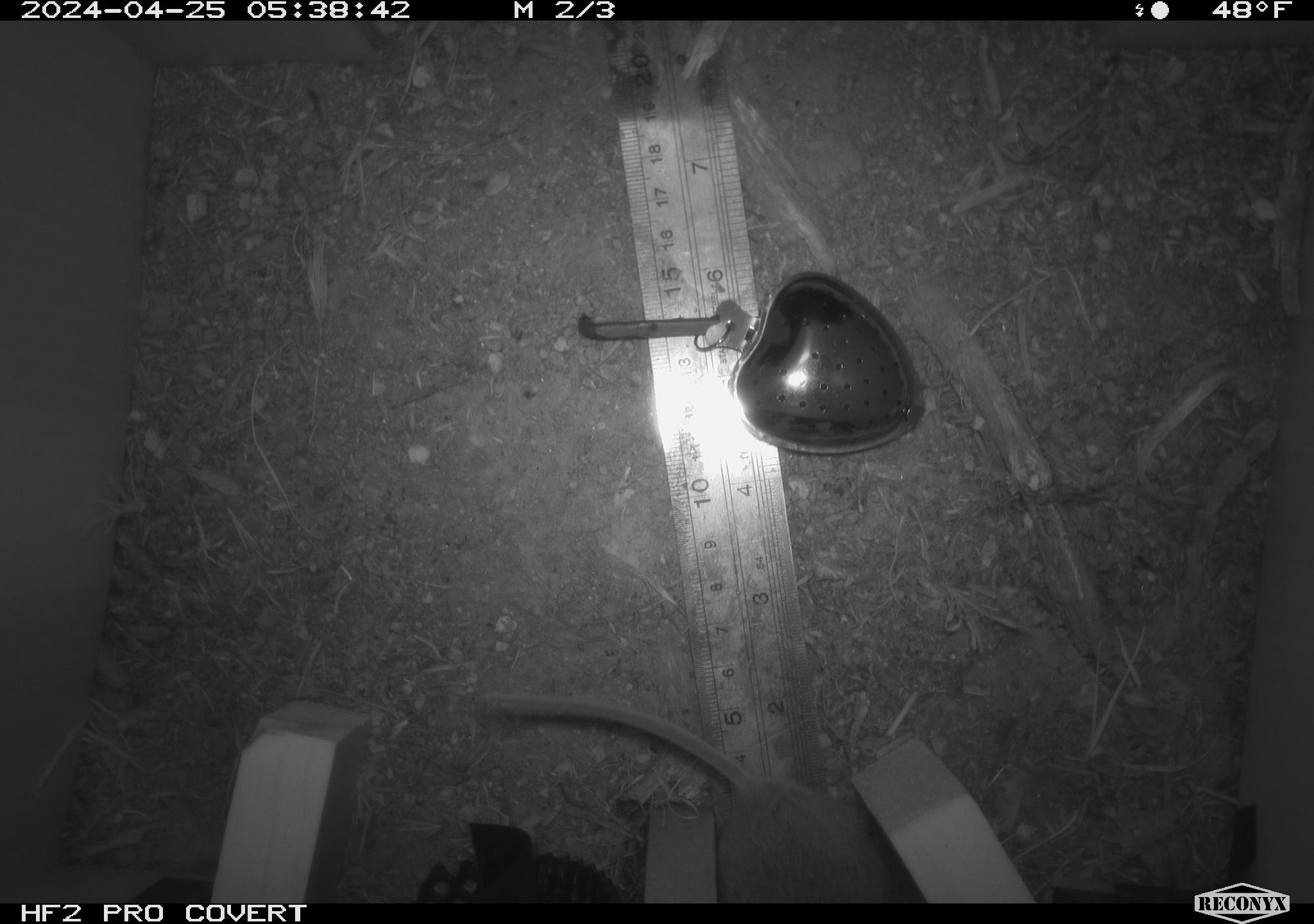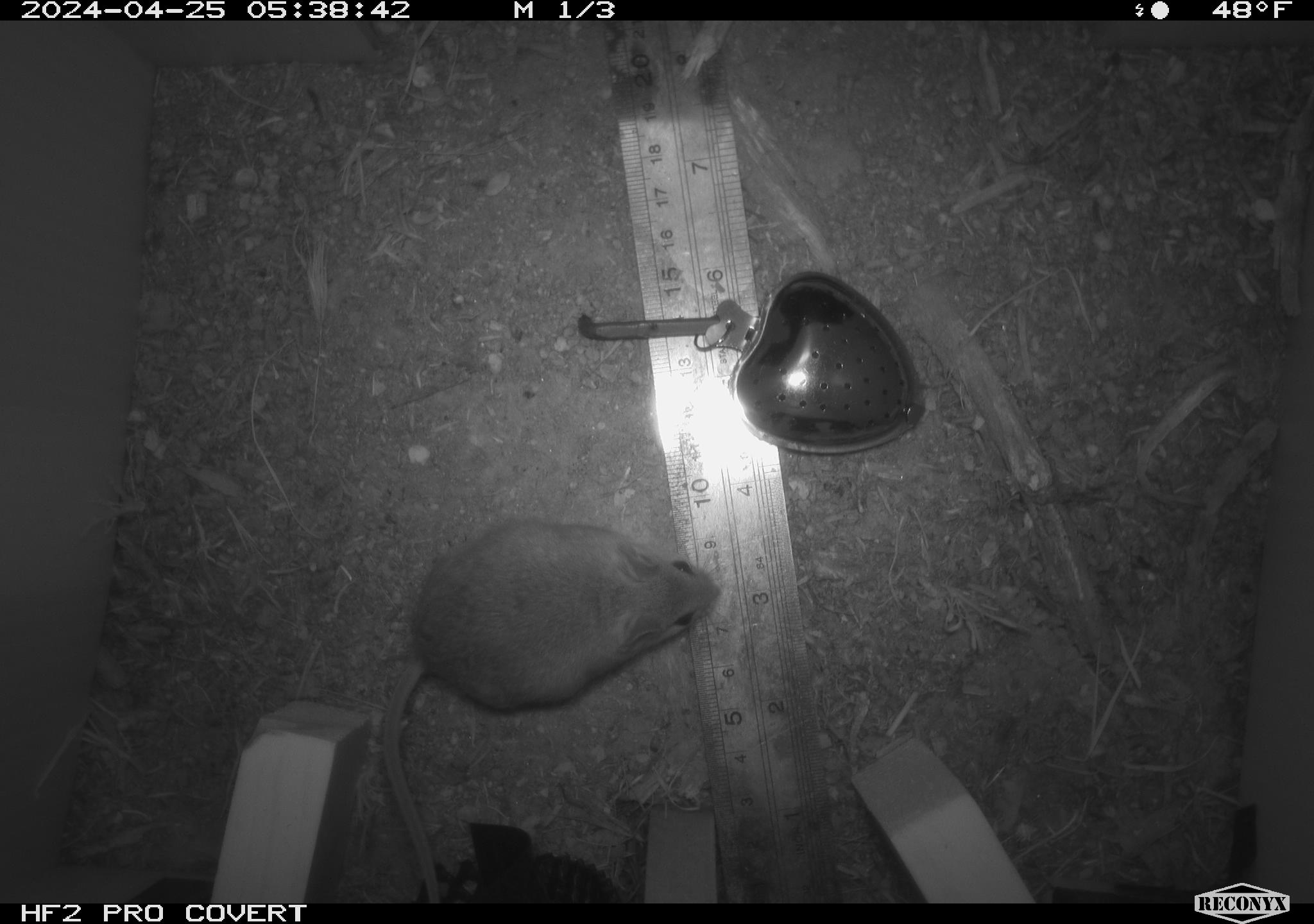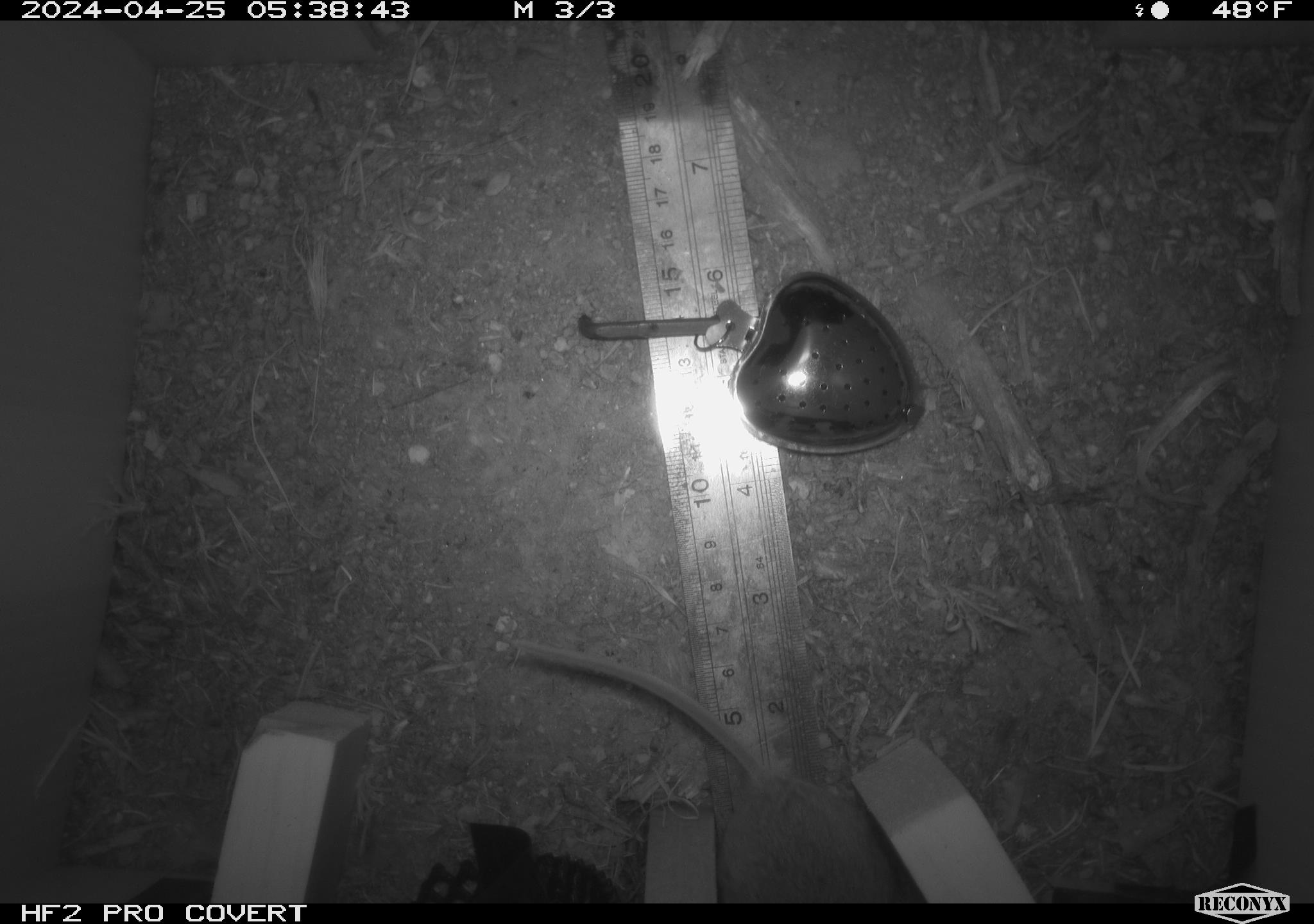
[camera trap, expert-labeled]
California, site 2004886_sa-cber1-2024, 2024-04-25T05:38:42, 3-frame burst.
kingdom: Animalia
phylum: Chordata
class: Mammalia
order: Rodentia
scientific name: Rodentia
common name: mouse species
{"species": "mouse species (Rodentia)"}